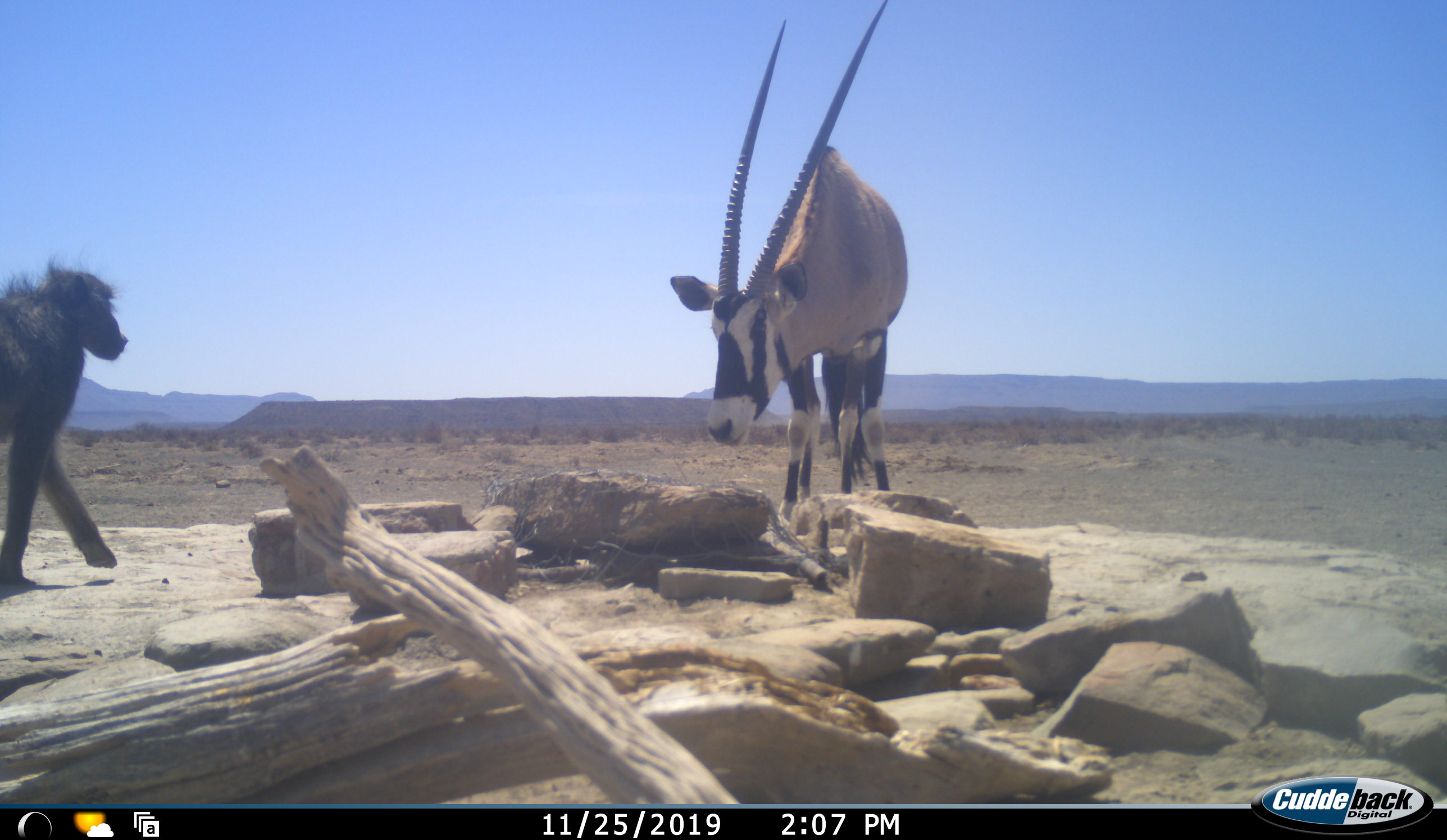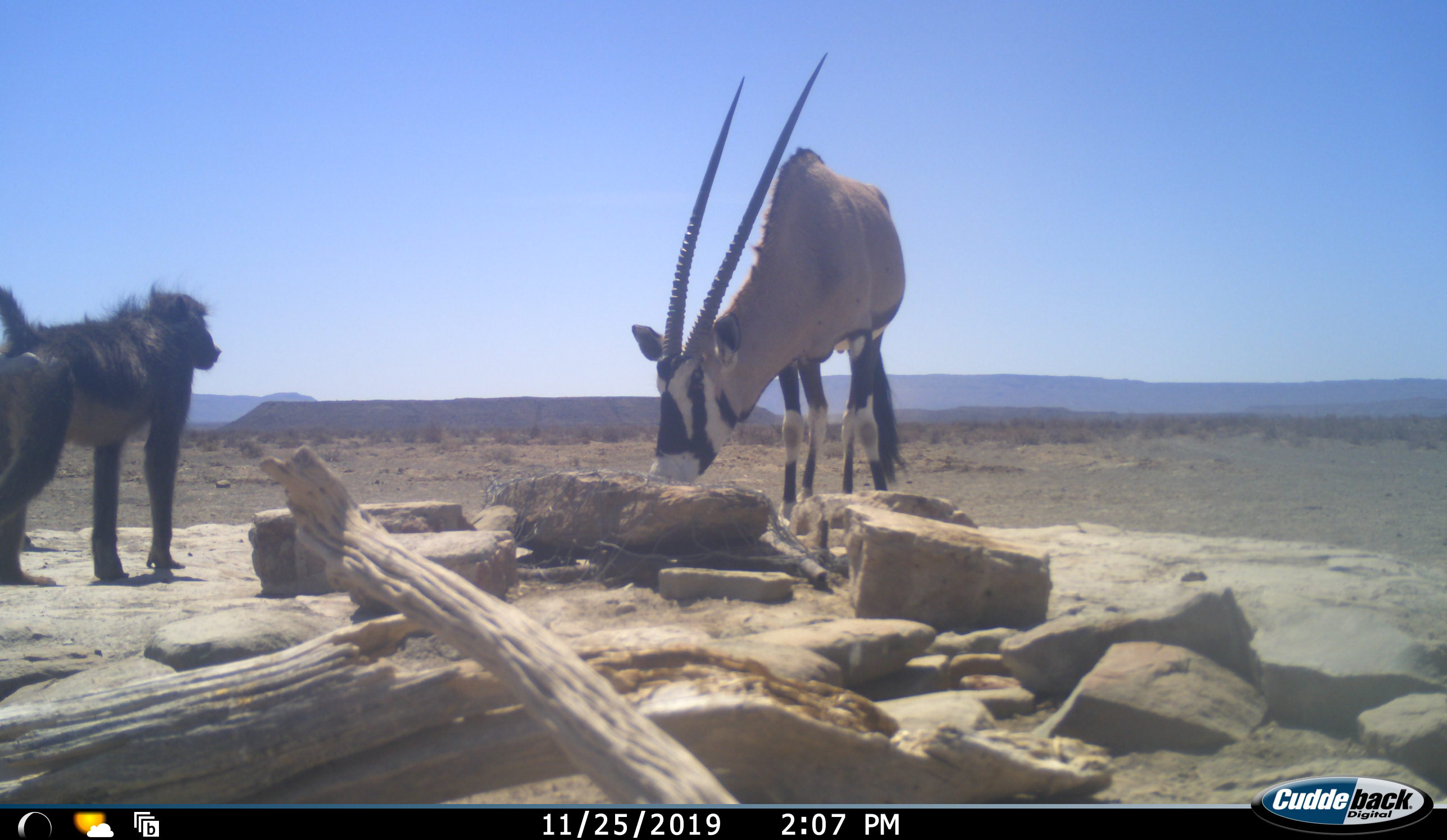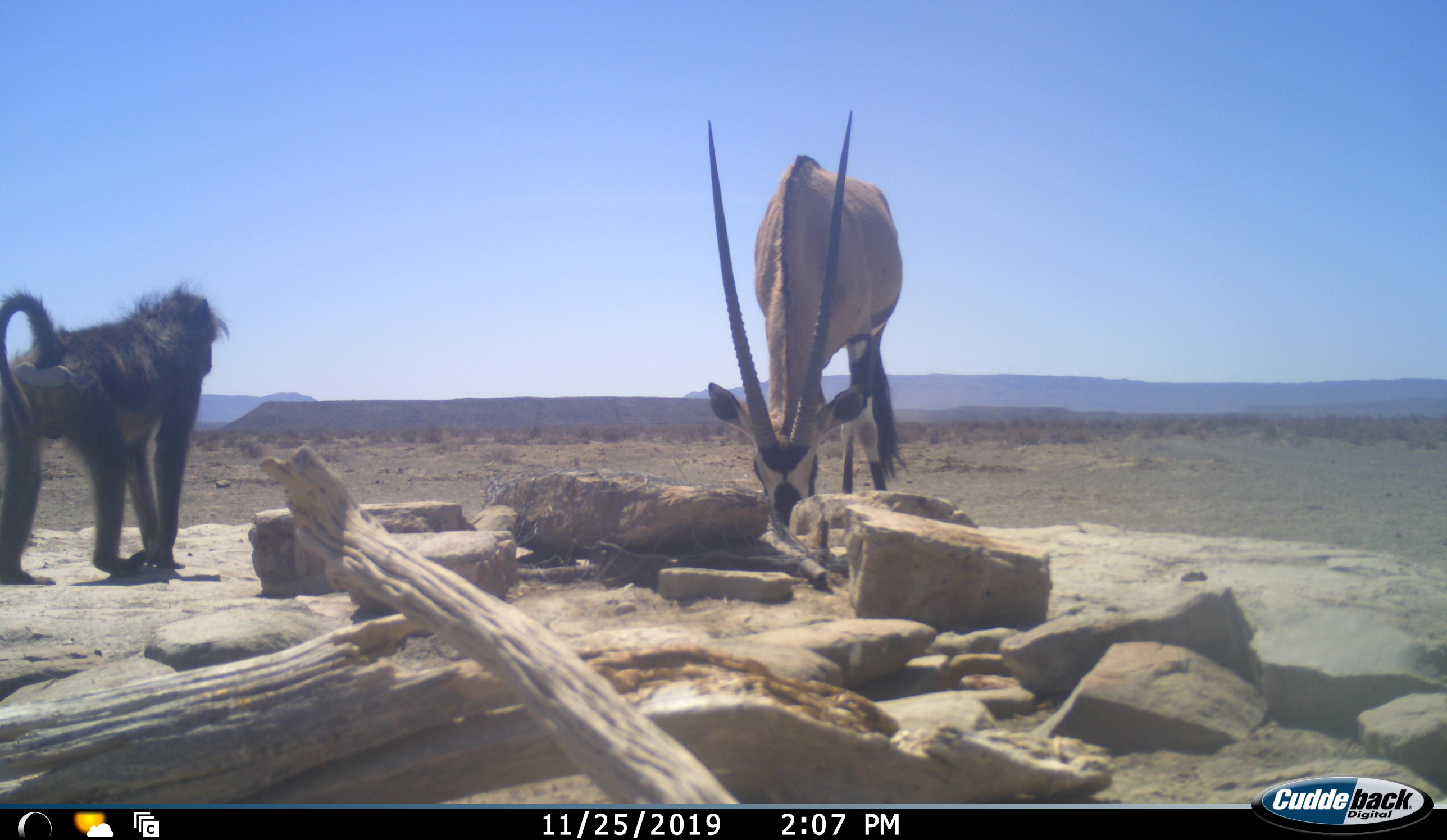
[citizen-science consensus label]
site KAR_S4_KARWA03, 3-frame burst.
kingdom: Animalia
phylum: Chordata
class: Mammalia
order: Primates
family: Cercopithecidae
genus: Papio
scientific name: Papio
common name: baboon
Baboon (Papio), count 1. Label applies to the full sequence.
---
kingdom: Animalia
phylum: Chordata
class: Mammalia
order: Artiodactyla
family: Bovidae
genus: Oryx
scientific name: Oryx gazella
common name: gemsbok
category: oryx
Oryx (gemsbok) (Oryx gazella), count 1. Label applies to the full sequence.